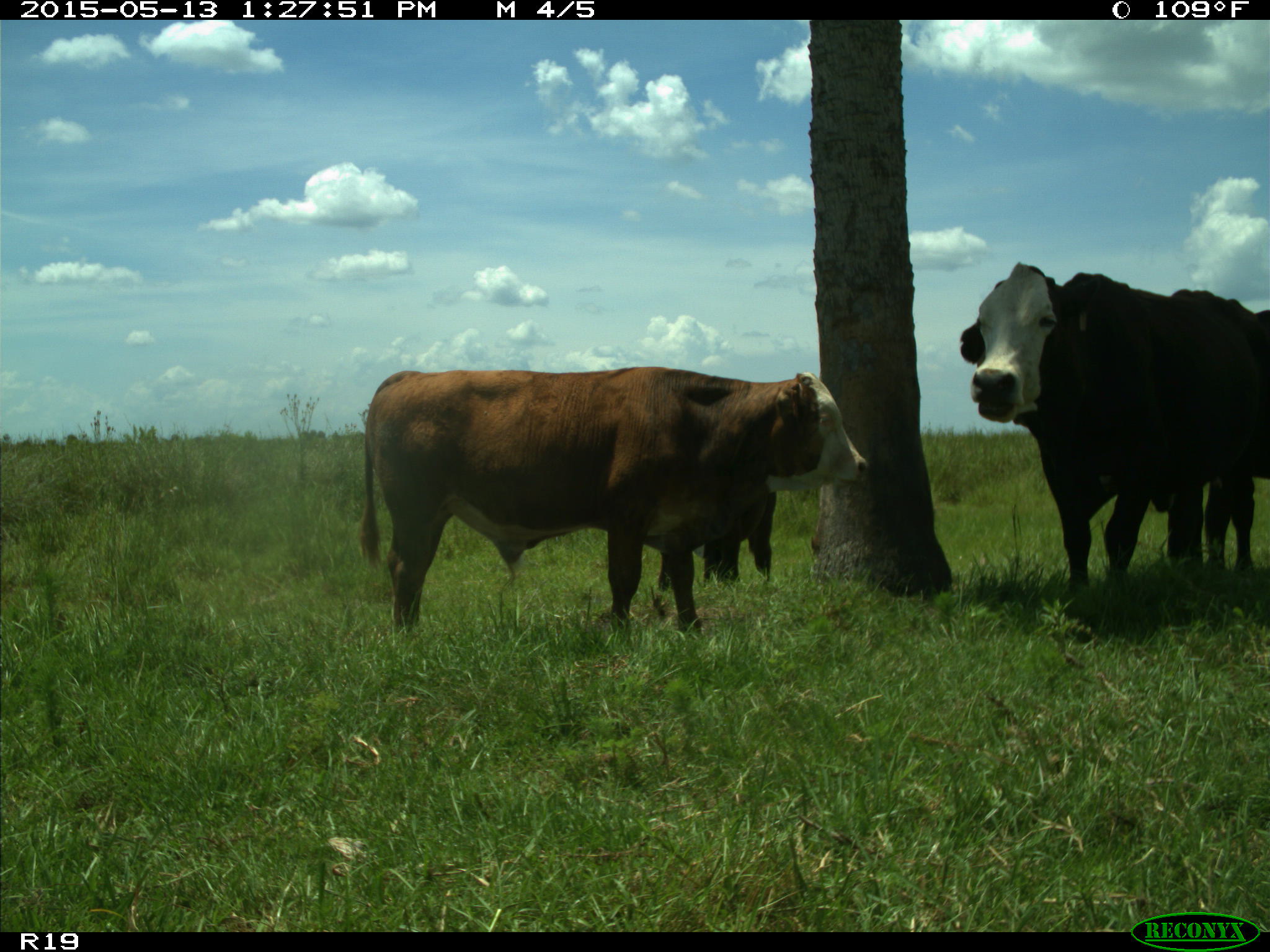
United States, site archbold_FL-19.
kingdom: Animalia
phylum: Chordata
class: Mammalia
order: Artiodactyla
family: Bovidae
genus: Bos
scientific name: Bos taurus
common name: domestic cow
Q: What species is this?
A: Bos taurus (domestic cow).